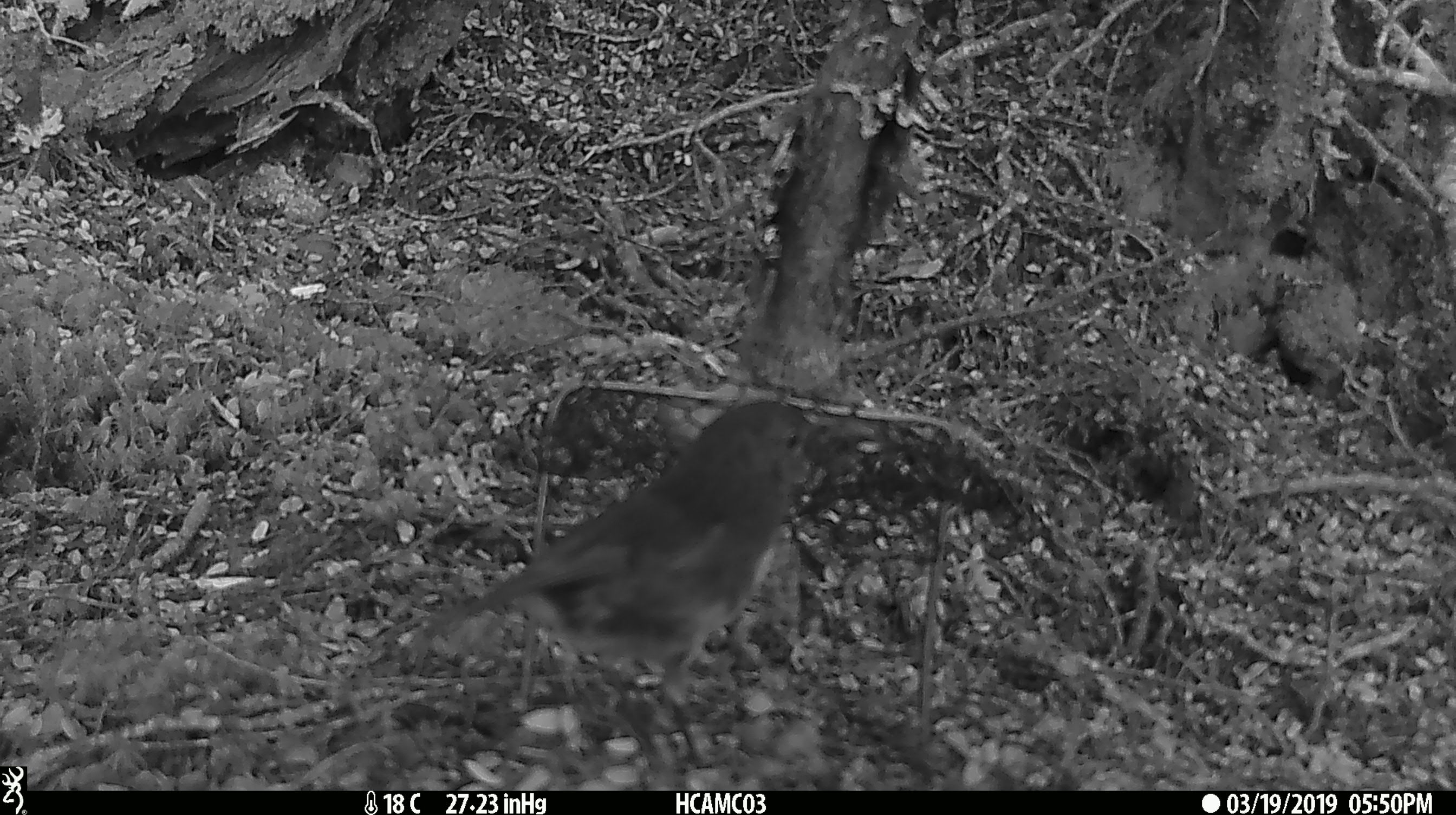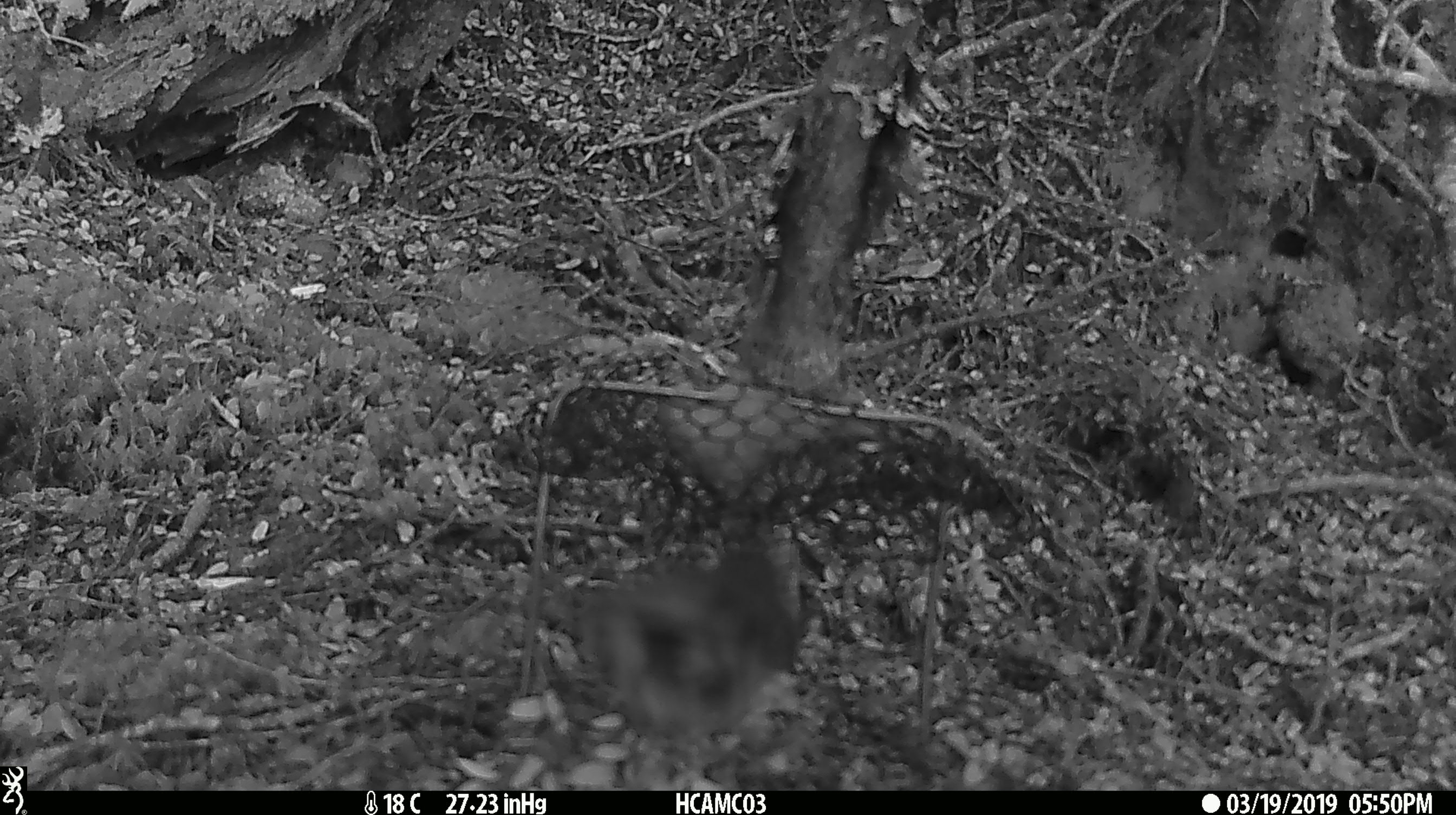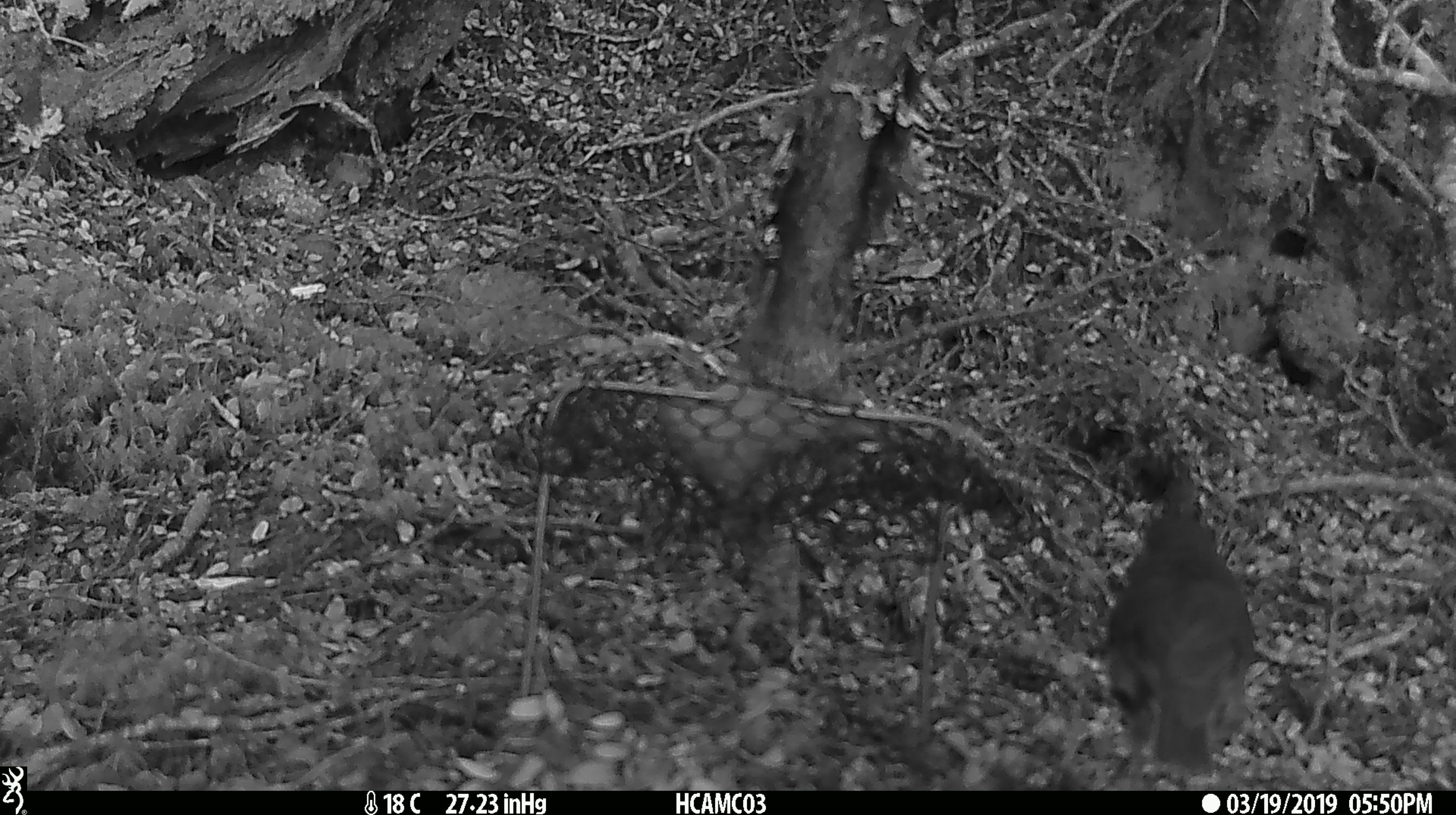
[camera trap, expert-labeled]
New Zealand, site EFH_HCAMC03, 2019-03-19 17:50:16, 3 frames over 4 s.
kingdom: Animalia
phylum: Chordata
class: Aves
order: Passeriformes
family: Petroicidae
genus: Petroica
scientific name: Petroica australis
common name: new zealand robin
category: robin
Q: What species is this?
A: Robin (new zealand robin) (Petroica australis).